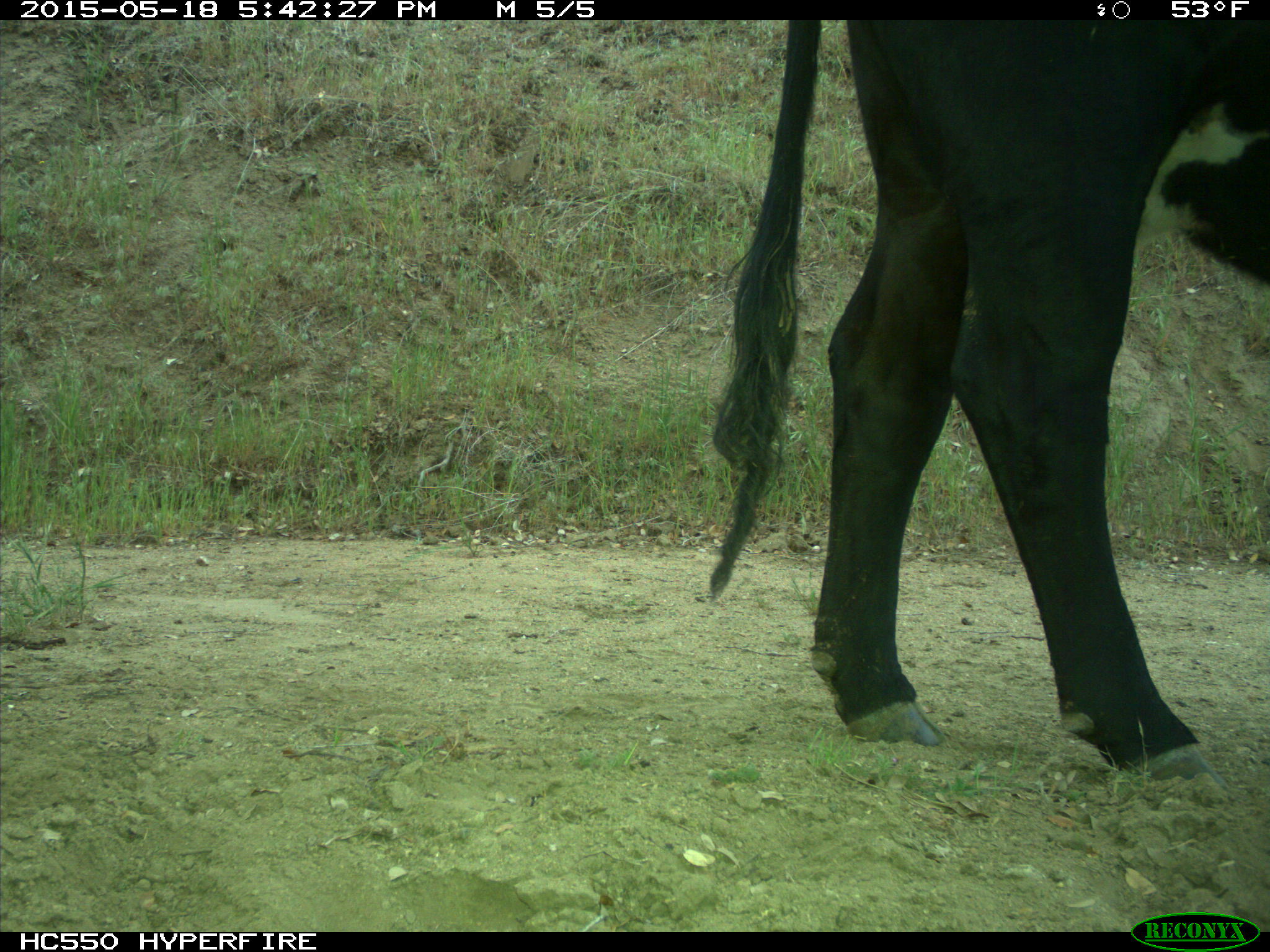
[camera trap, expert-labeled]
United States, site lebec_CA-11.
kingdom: Animalia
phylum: Chordata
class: Mammalia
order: Artiodactyla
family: Bovidae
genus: Bos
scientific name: Bos taurus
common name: domestic cow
Bos taurus (domestic cow).